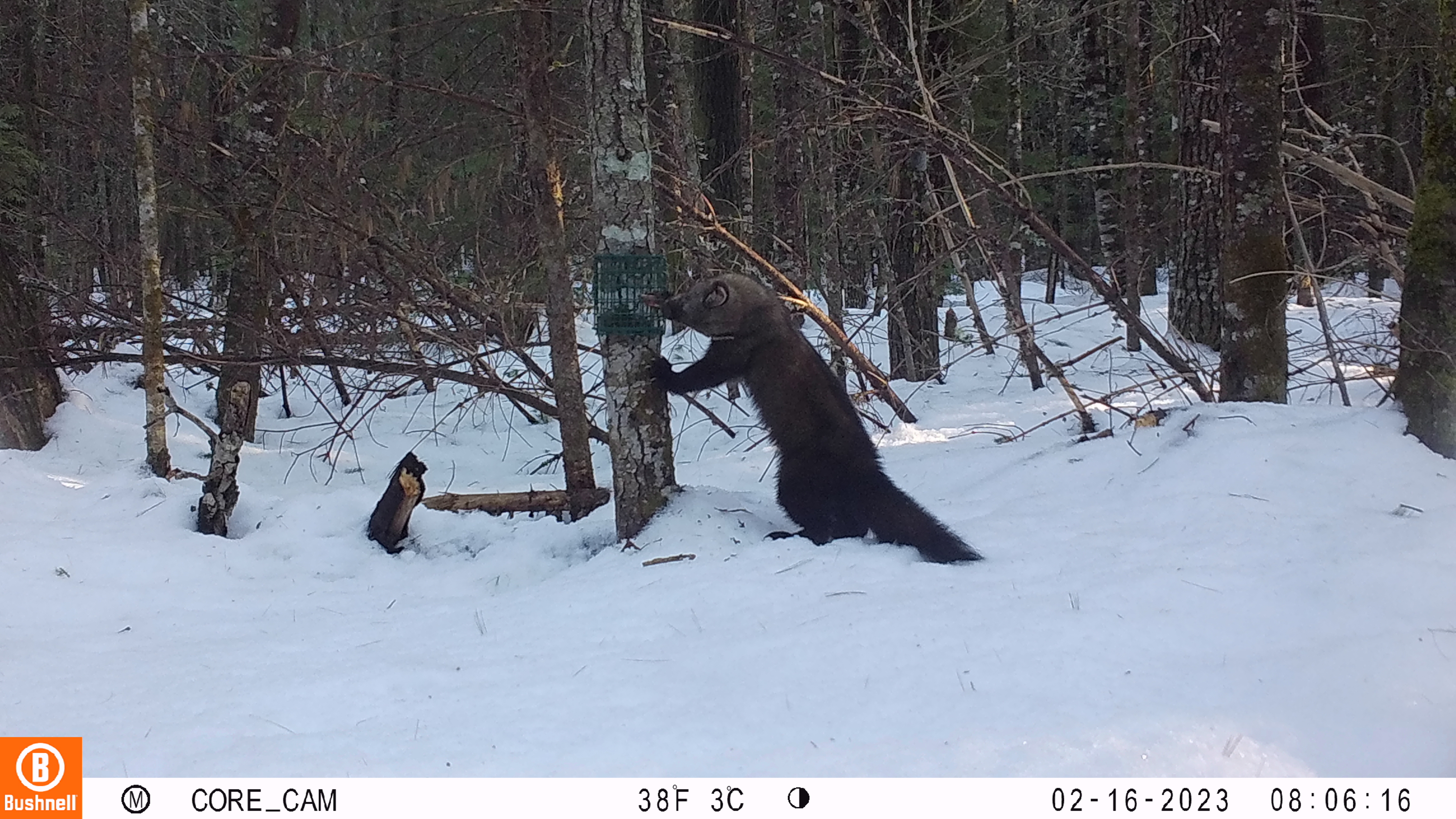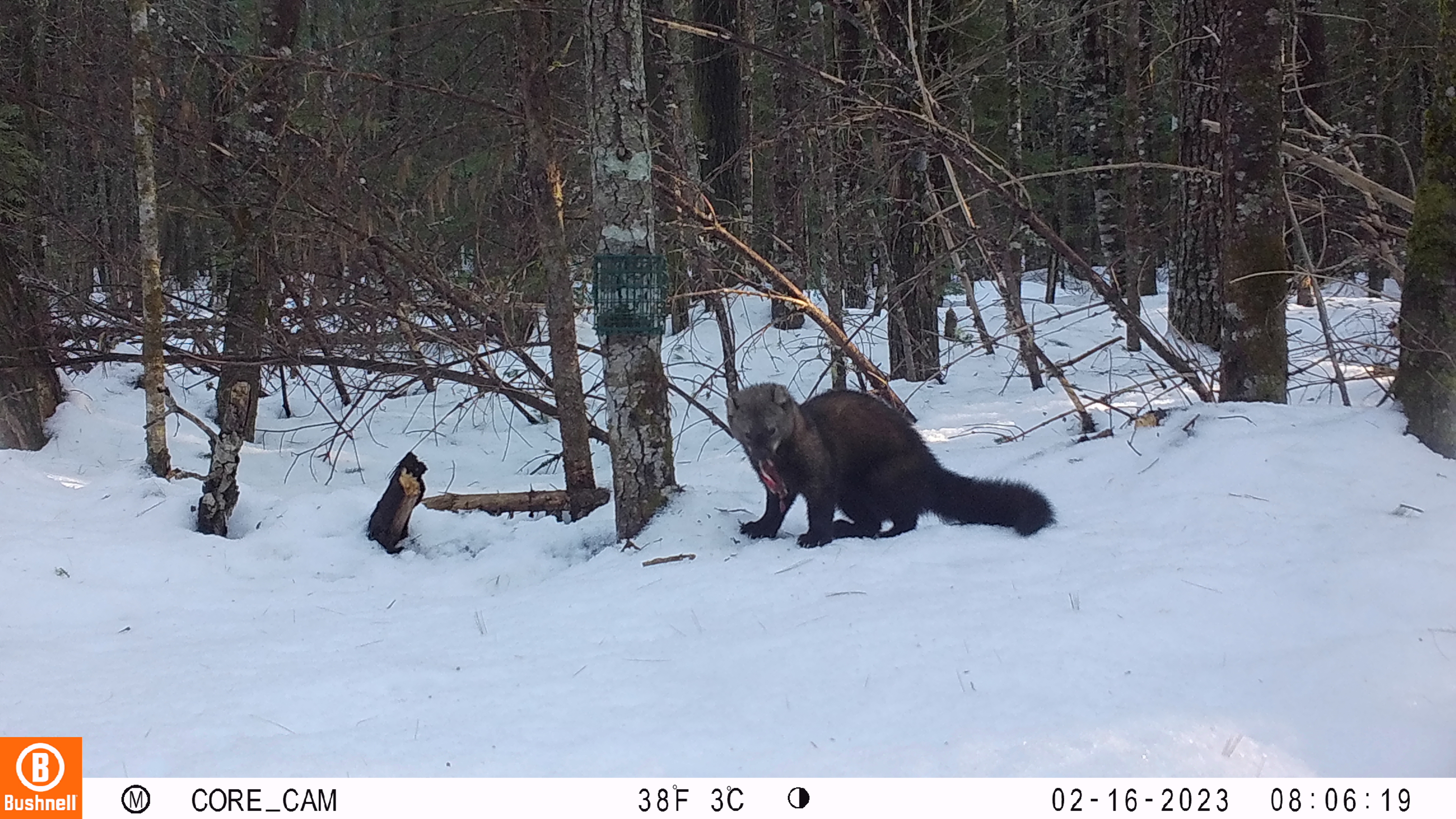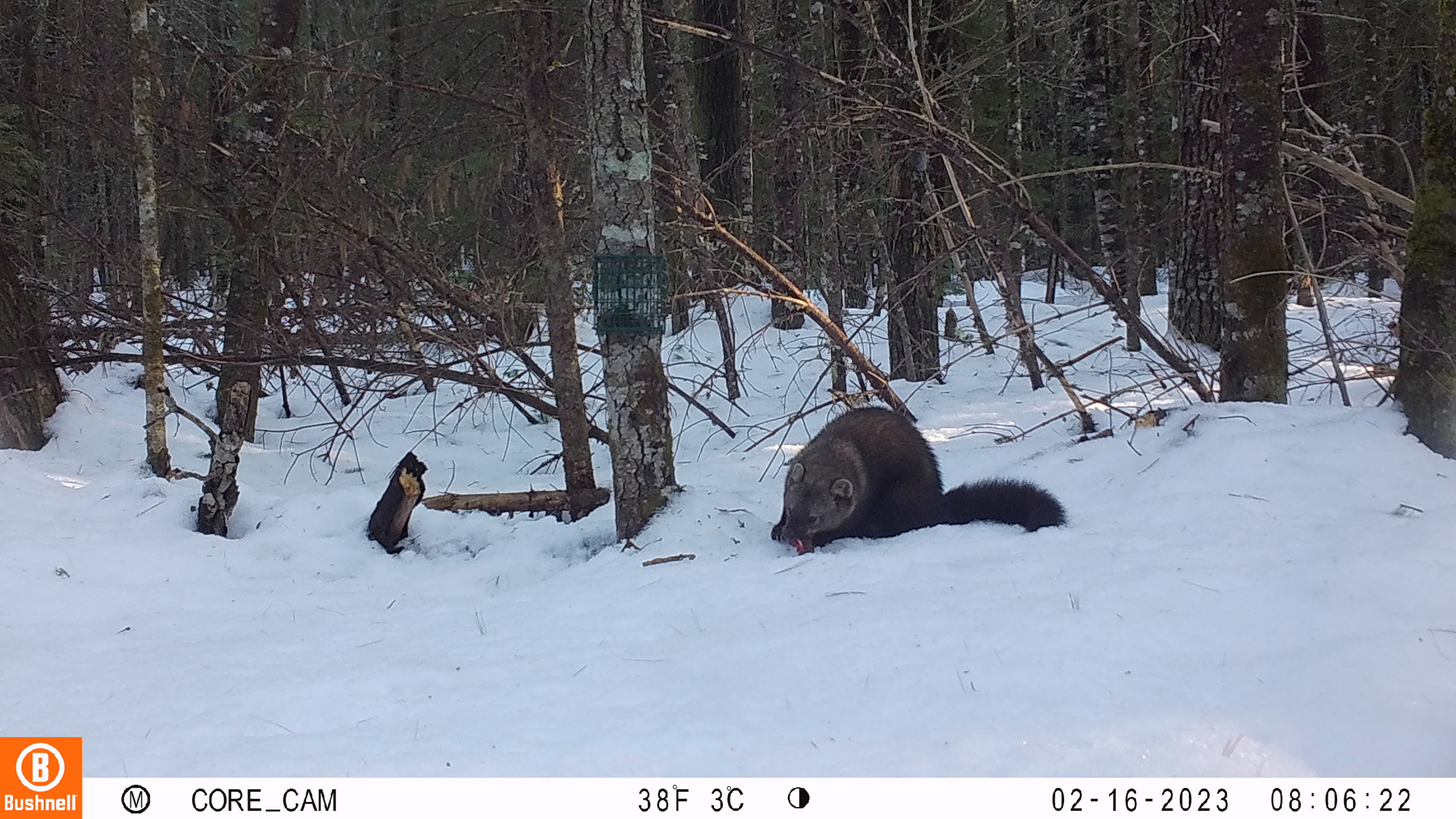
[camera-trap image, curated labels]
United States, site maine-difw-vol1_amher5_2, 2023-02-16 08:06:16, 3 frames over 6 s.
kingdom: Animalia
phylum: Chordata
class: Mammalia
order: Carnivora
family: Mustelidae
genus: Pekania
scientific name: Pekania pennanti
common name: fisher